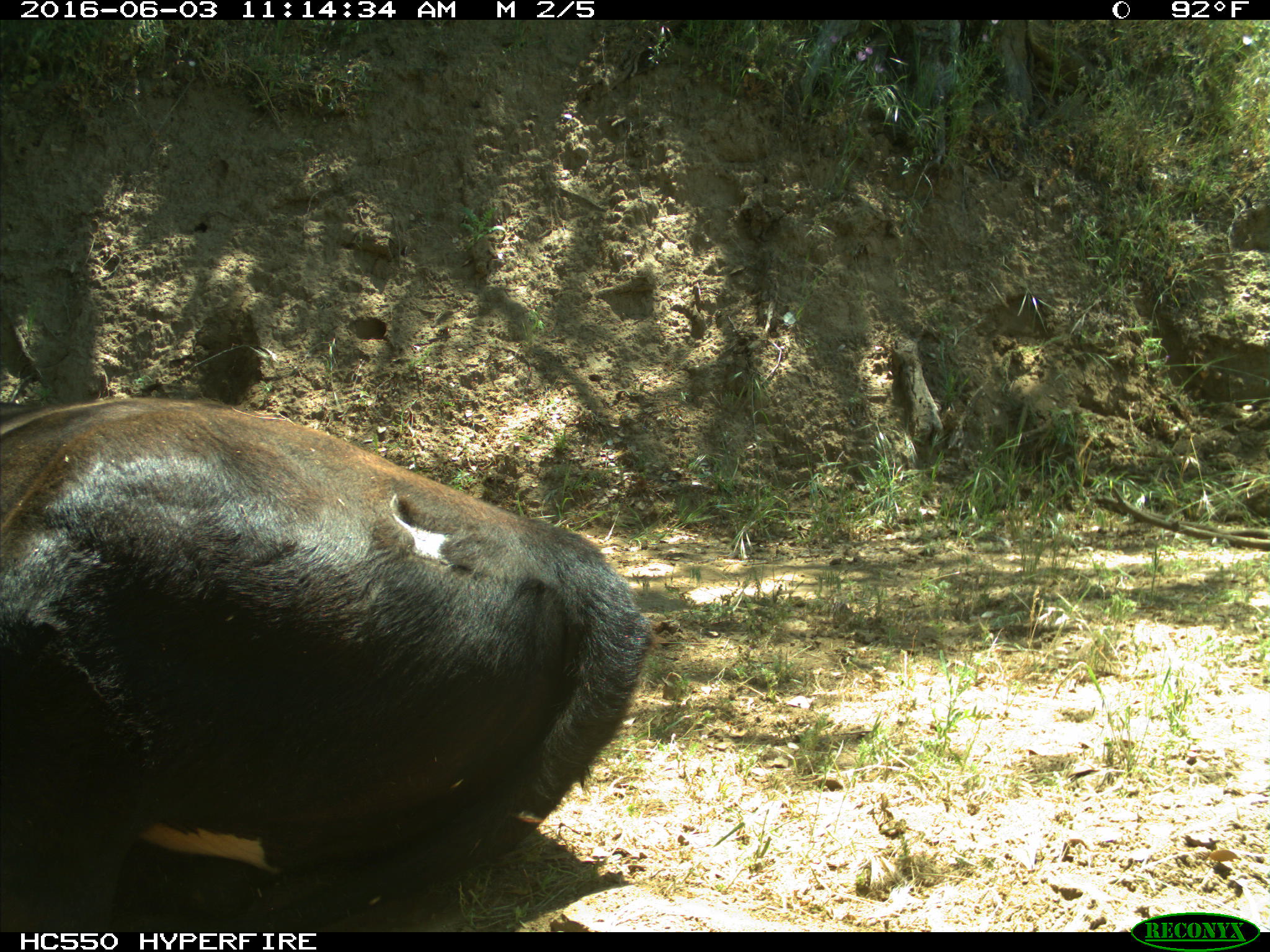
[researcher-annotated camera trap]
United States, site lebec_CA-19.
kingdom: Animalia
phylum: Chordata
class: Mammalia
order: Artiodactyla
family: Bovidae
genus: Bos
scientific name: Bos taurus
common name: domestic cow